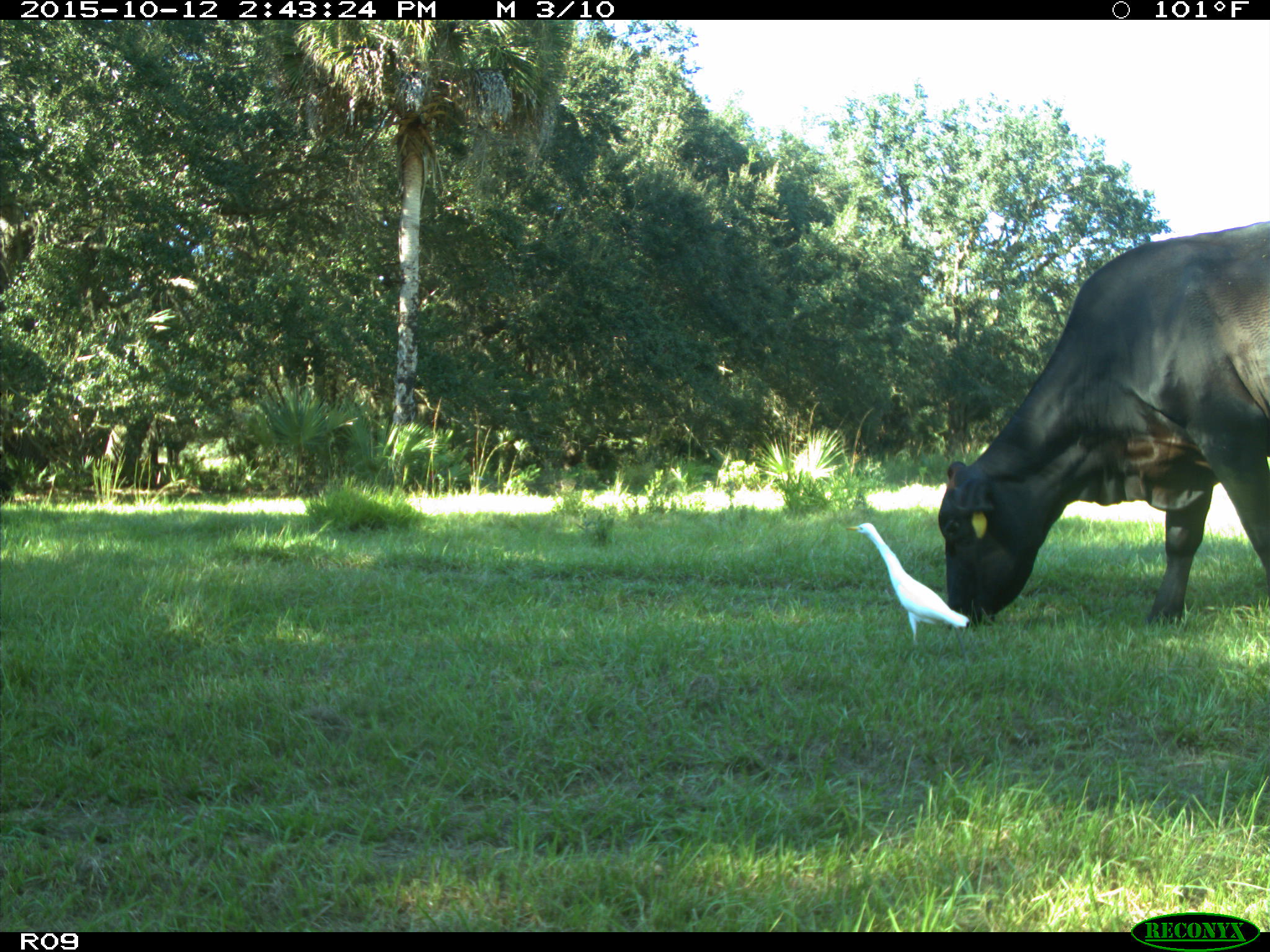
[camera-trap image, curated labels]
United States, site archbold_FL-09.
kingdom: Animalia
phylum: Chordata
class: Mammalia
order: Artiodactyla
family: Bovidae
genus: Bos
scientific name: Bos taurus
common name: domestic cow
Bos taurus (domestic cow).